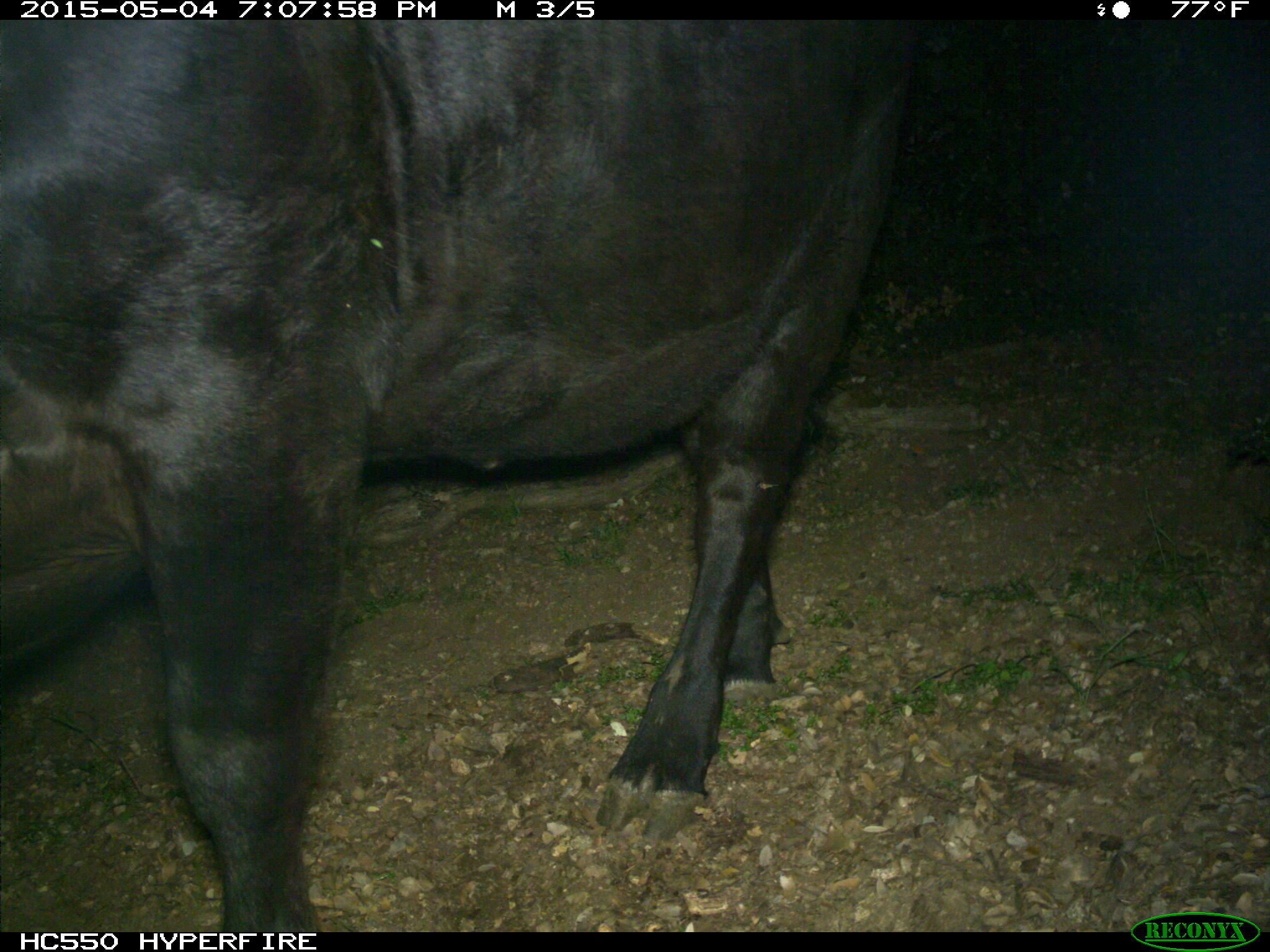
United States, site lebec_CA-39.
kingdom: Animalia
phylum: Chordata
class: Mammalia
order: Artiodactyla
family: Bovidae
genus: Bos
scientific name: Bos taurus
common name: domestic cow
Bos taurus (domestic cow).